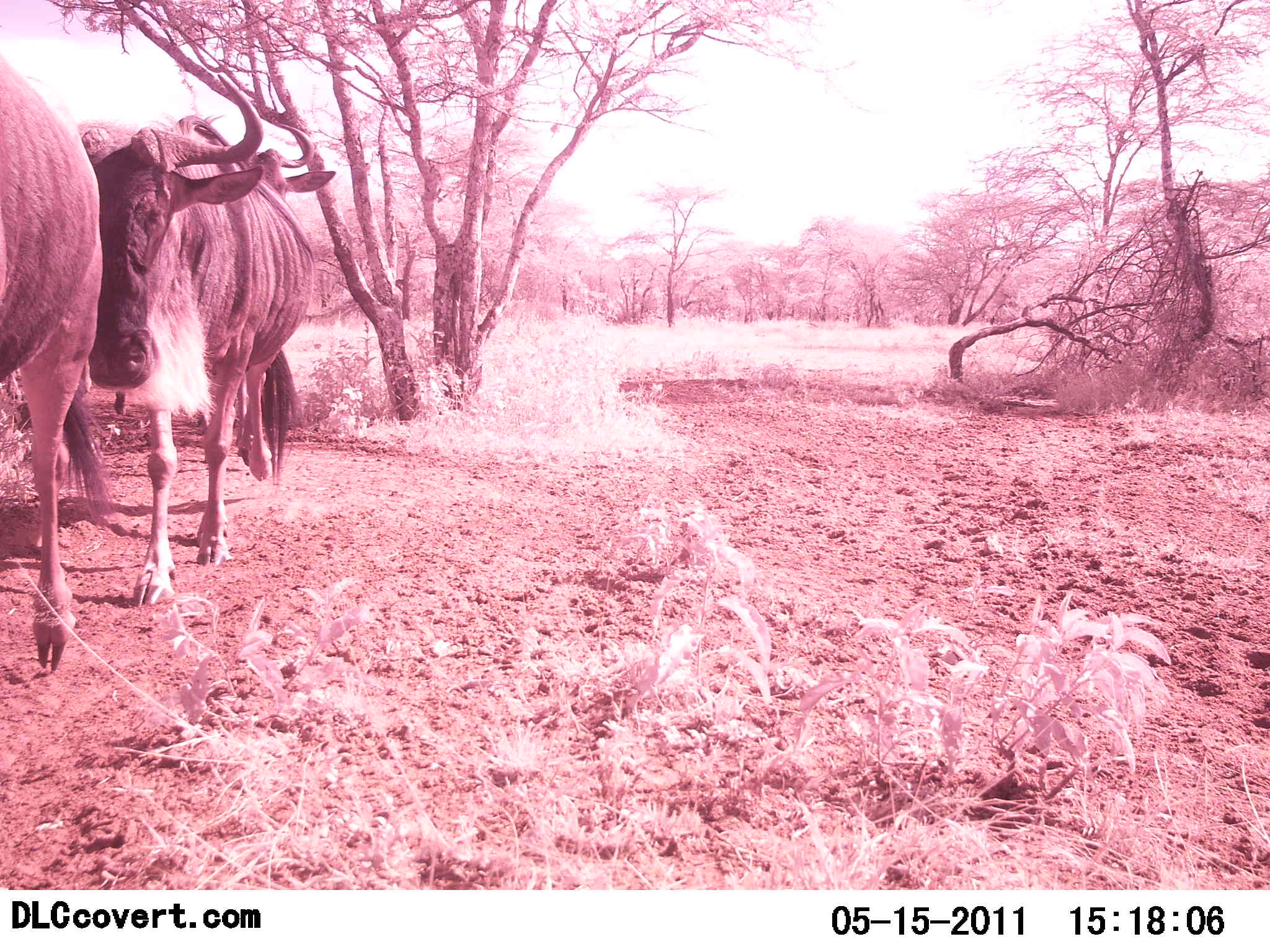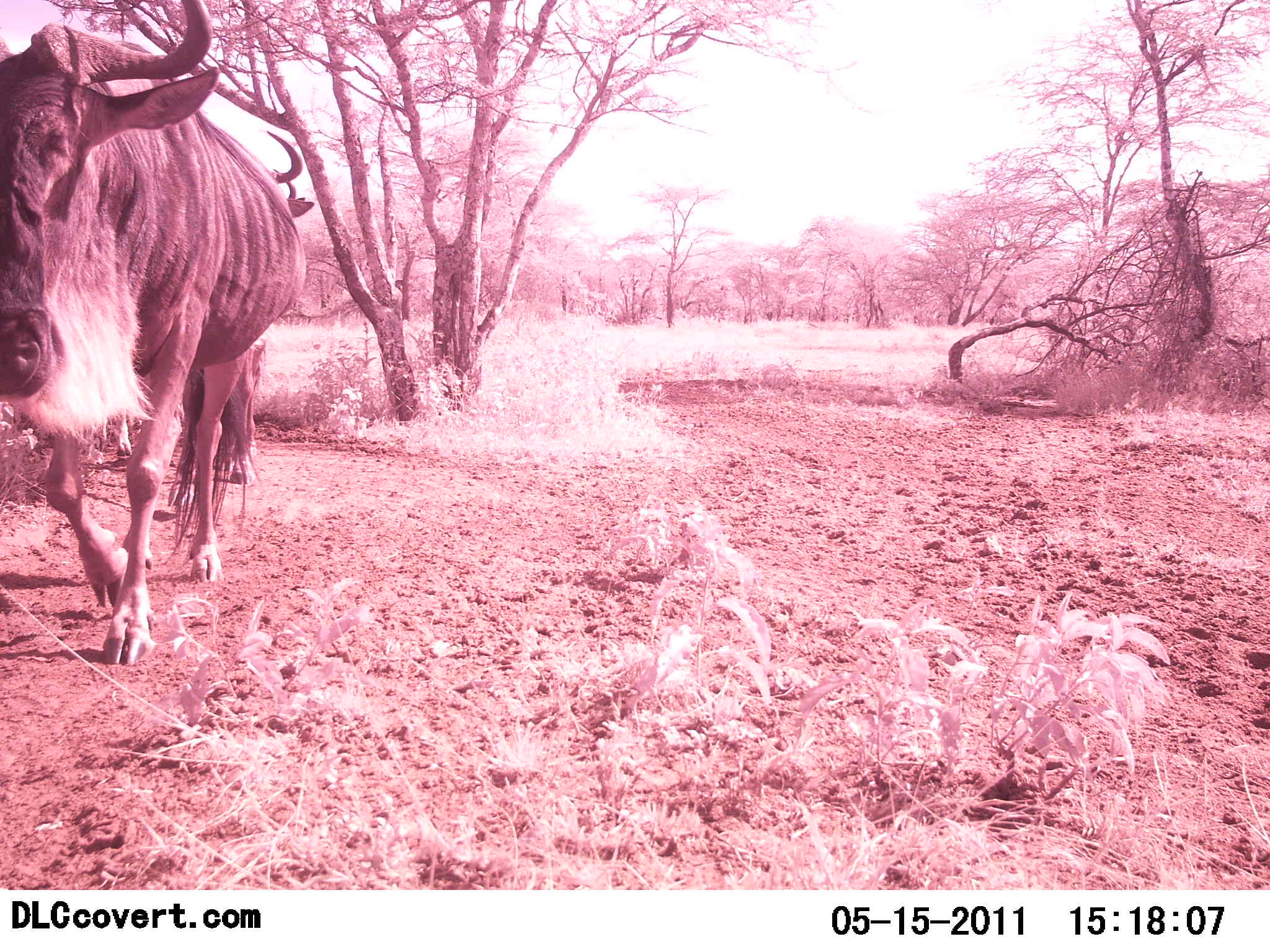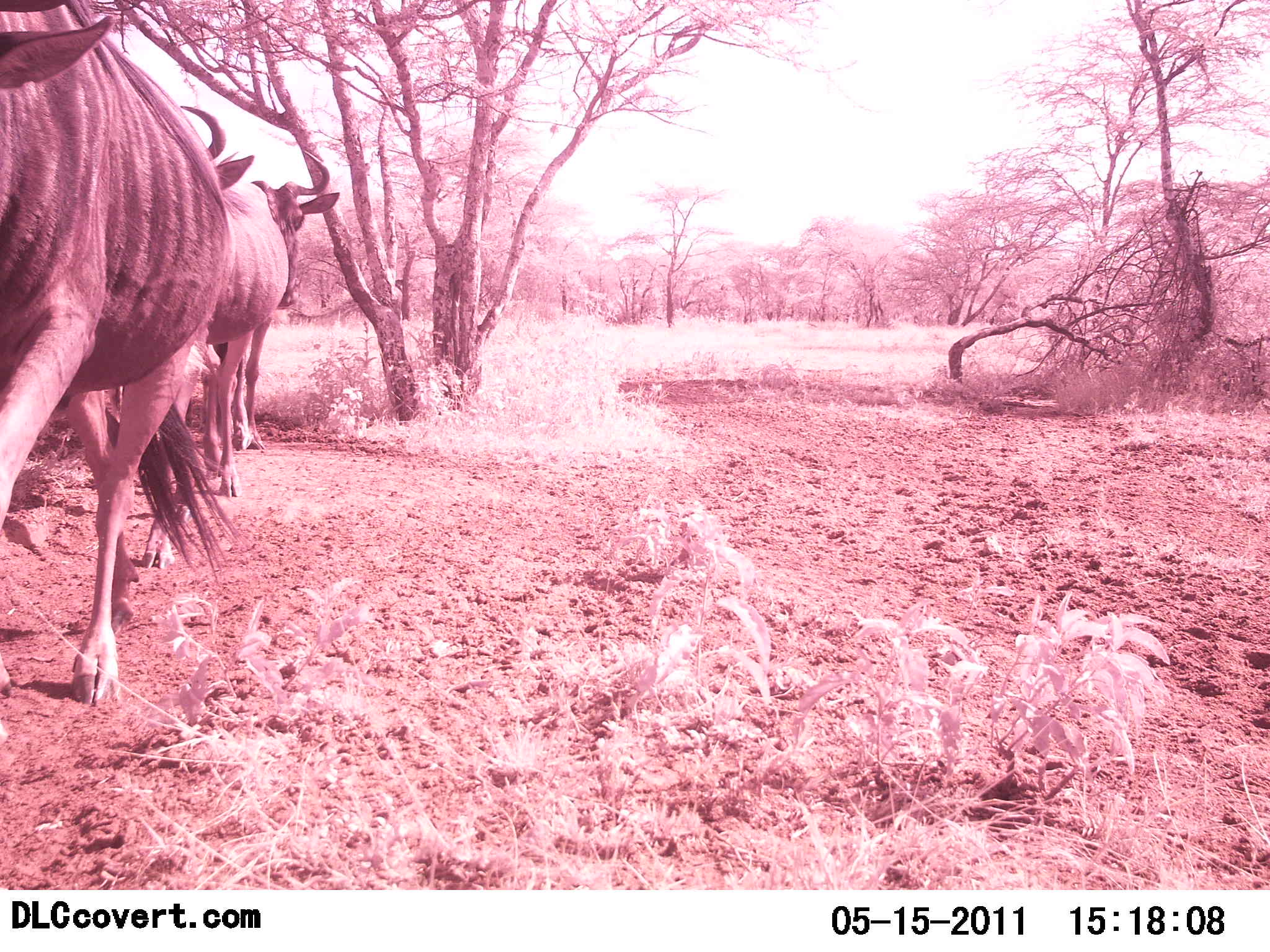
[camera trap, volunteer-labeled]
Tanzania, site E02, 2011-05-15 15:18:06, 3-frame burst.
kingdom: Animalia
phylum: Chordata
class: Mammalia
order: Artiodactyla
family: Bovidae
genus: Connochaetes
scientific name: Connochaetes taurinus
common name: blue wildebeest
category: wildebeest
Wildebeest (blue wildebeest) (Connochaetes taurinus), count 3. Behavior (volunteer vote fractions): standing 0%, resting 0%, moving 100%, interacting 0%. Young present (vote fraction): 0%. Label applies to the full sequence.